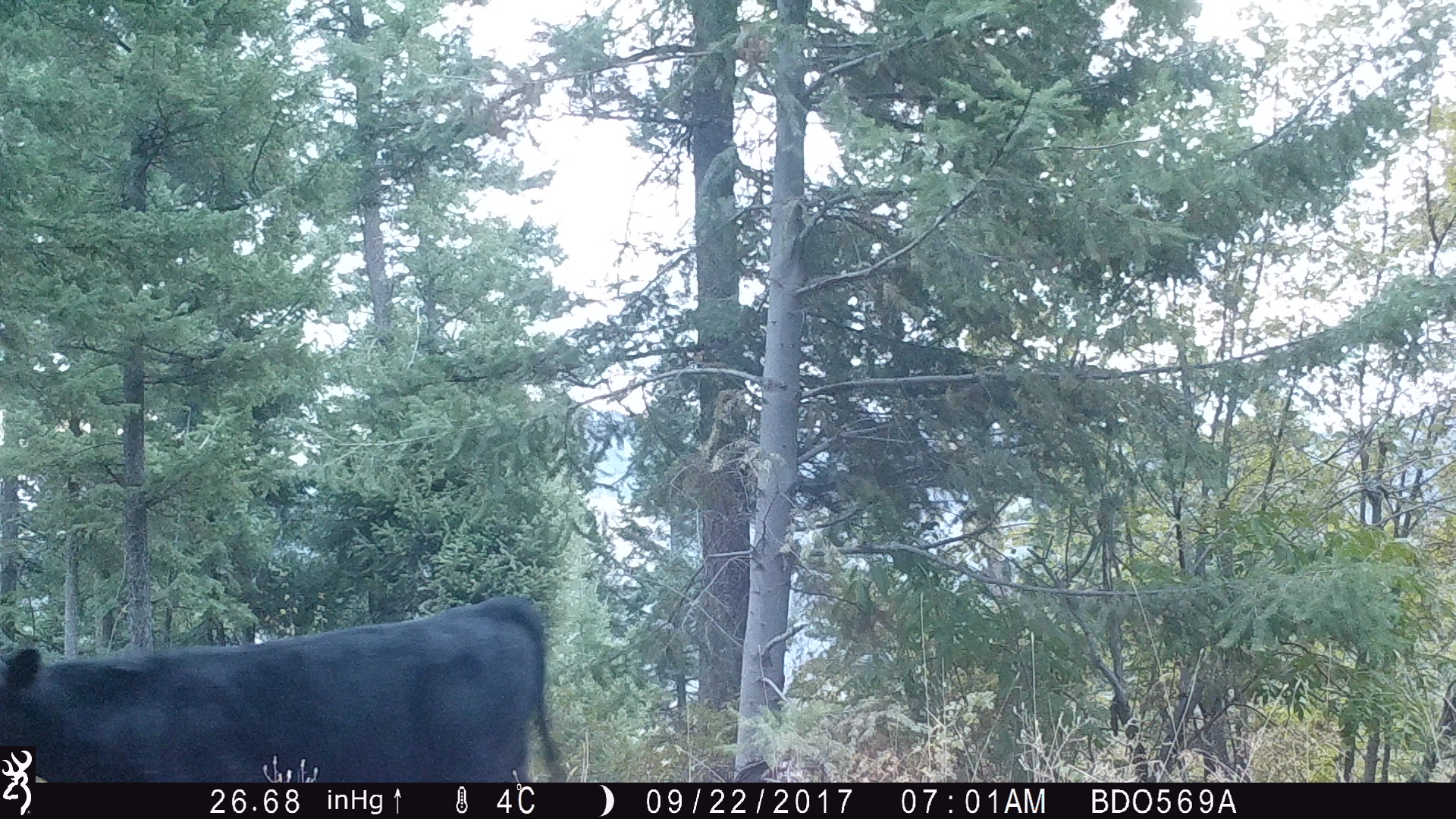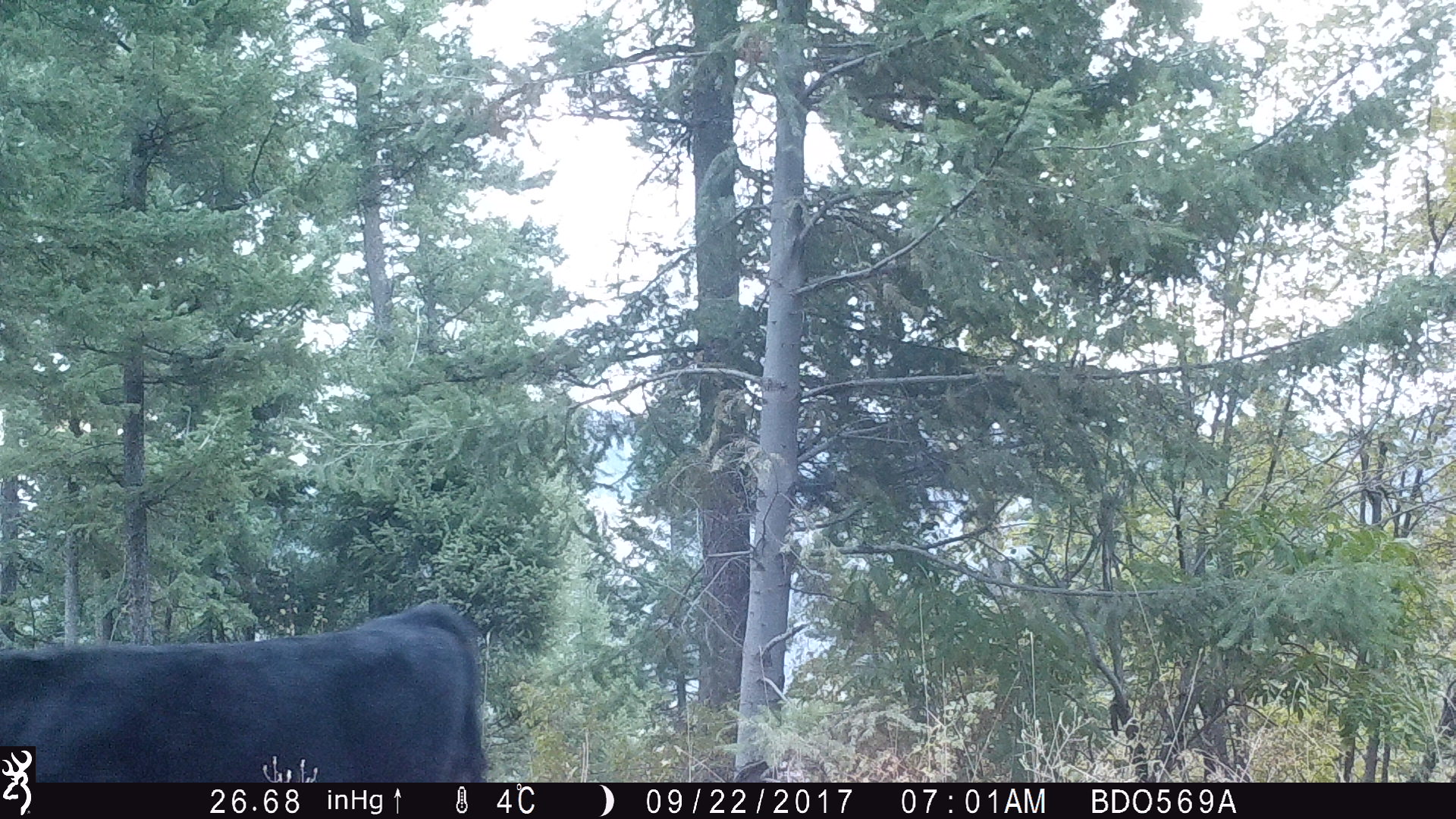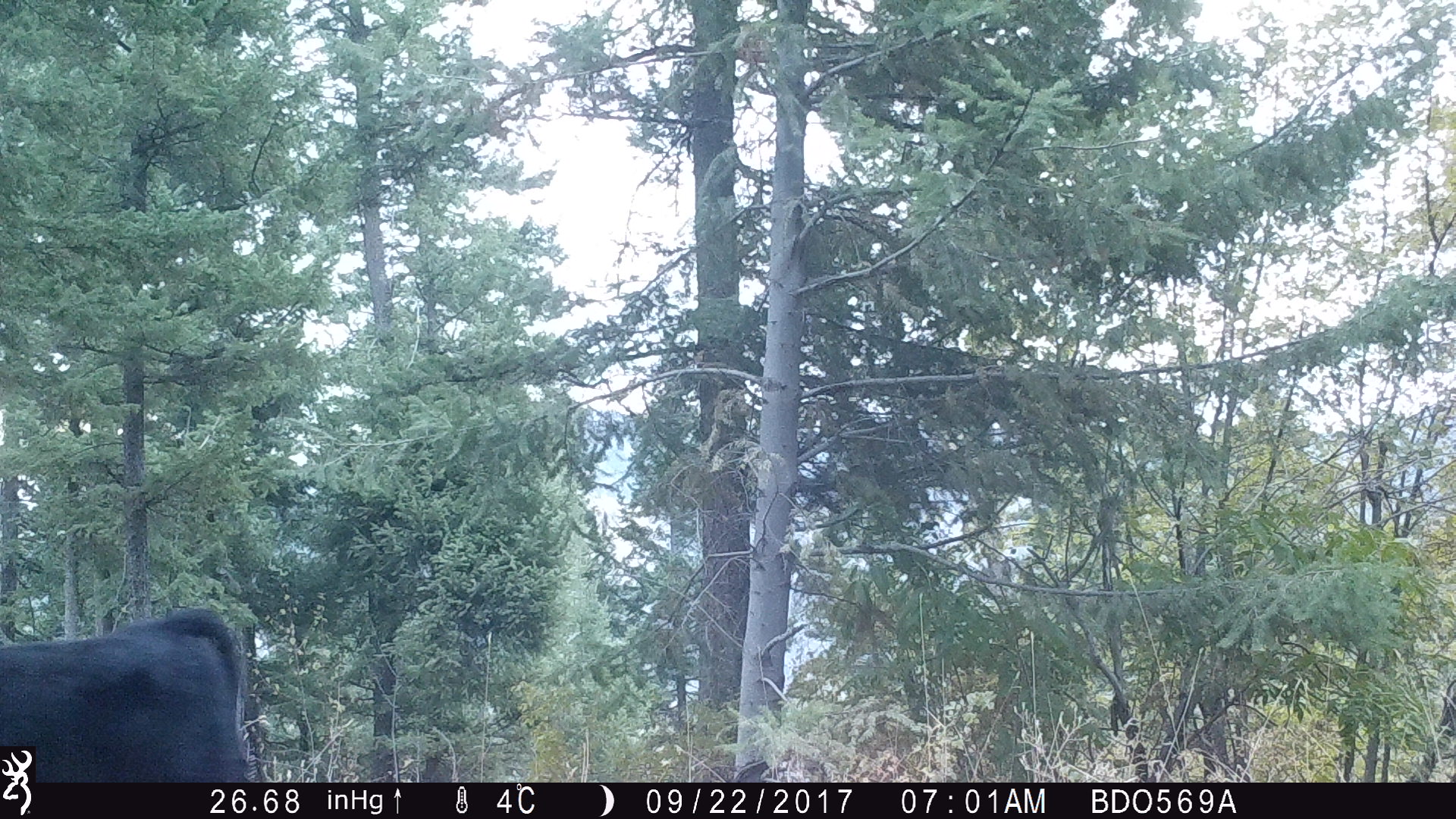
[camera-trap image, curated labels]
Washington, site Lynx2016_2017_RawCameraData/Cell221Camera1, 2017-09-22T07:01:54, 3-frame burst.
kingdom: Animalia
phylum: Chordata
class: Mammalia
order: Artiodactyla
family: Bovidae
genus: Bos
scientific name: Bos taurus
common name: domestic cattle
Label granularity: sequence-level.